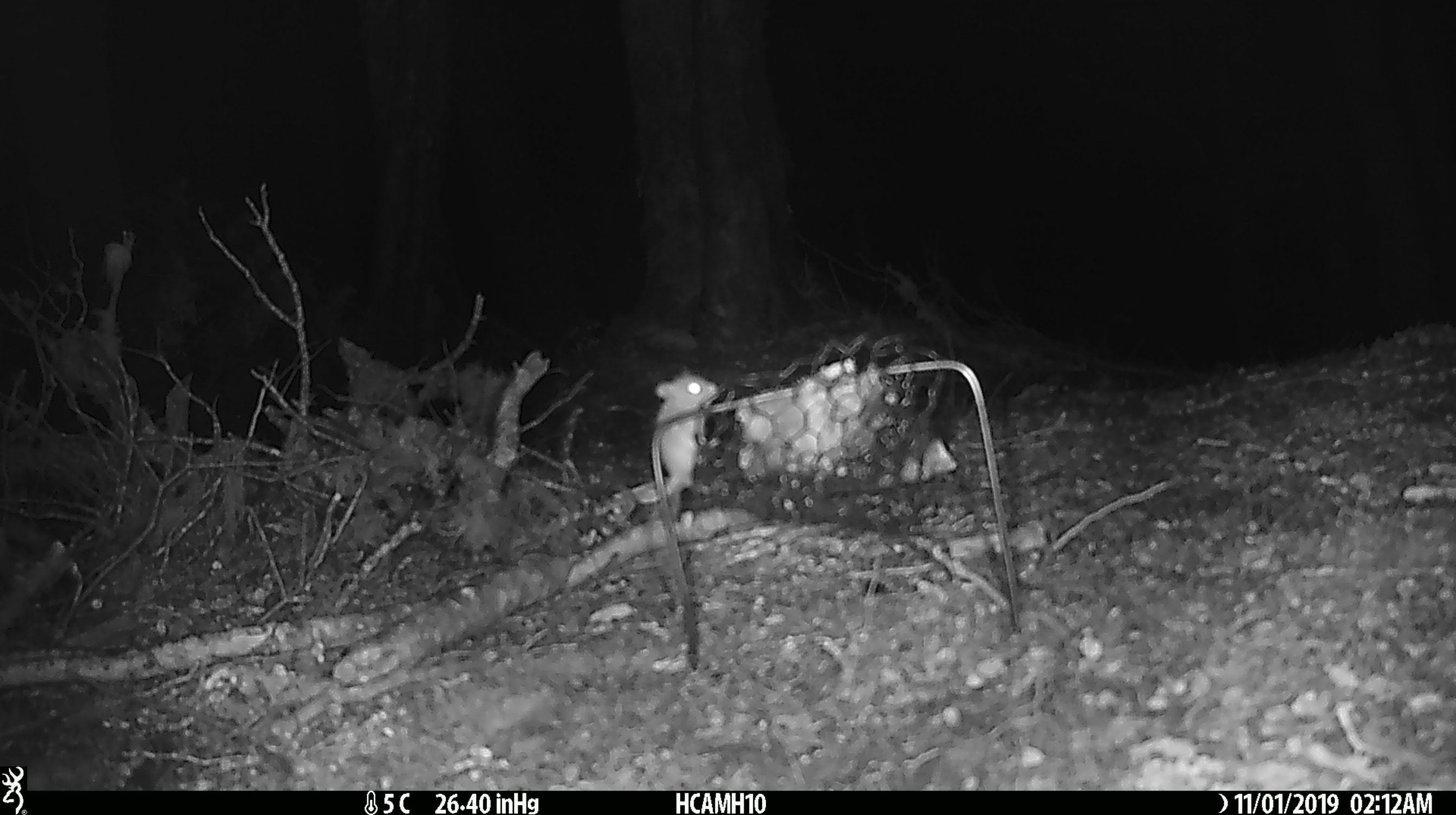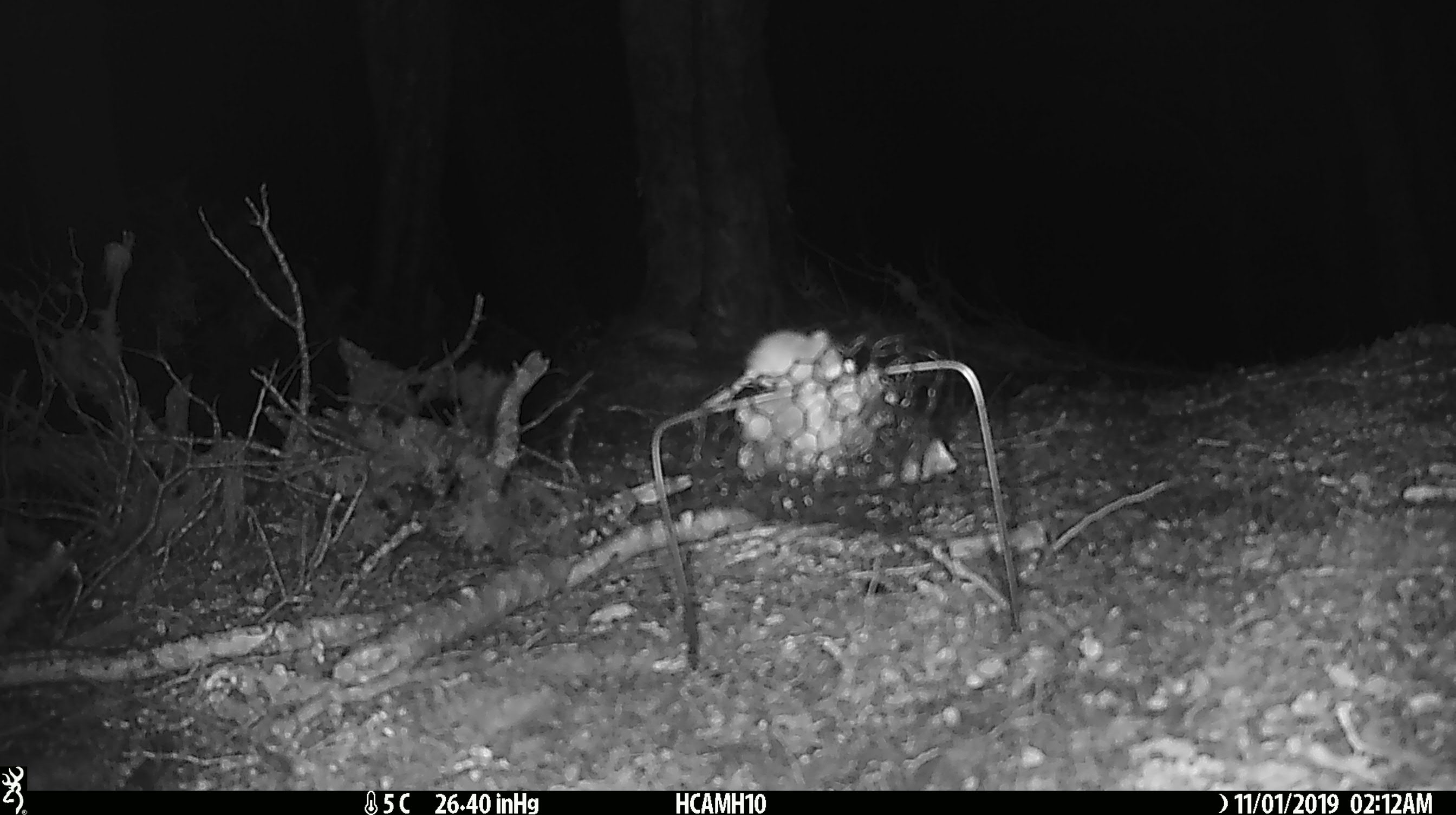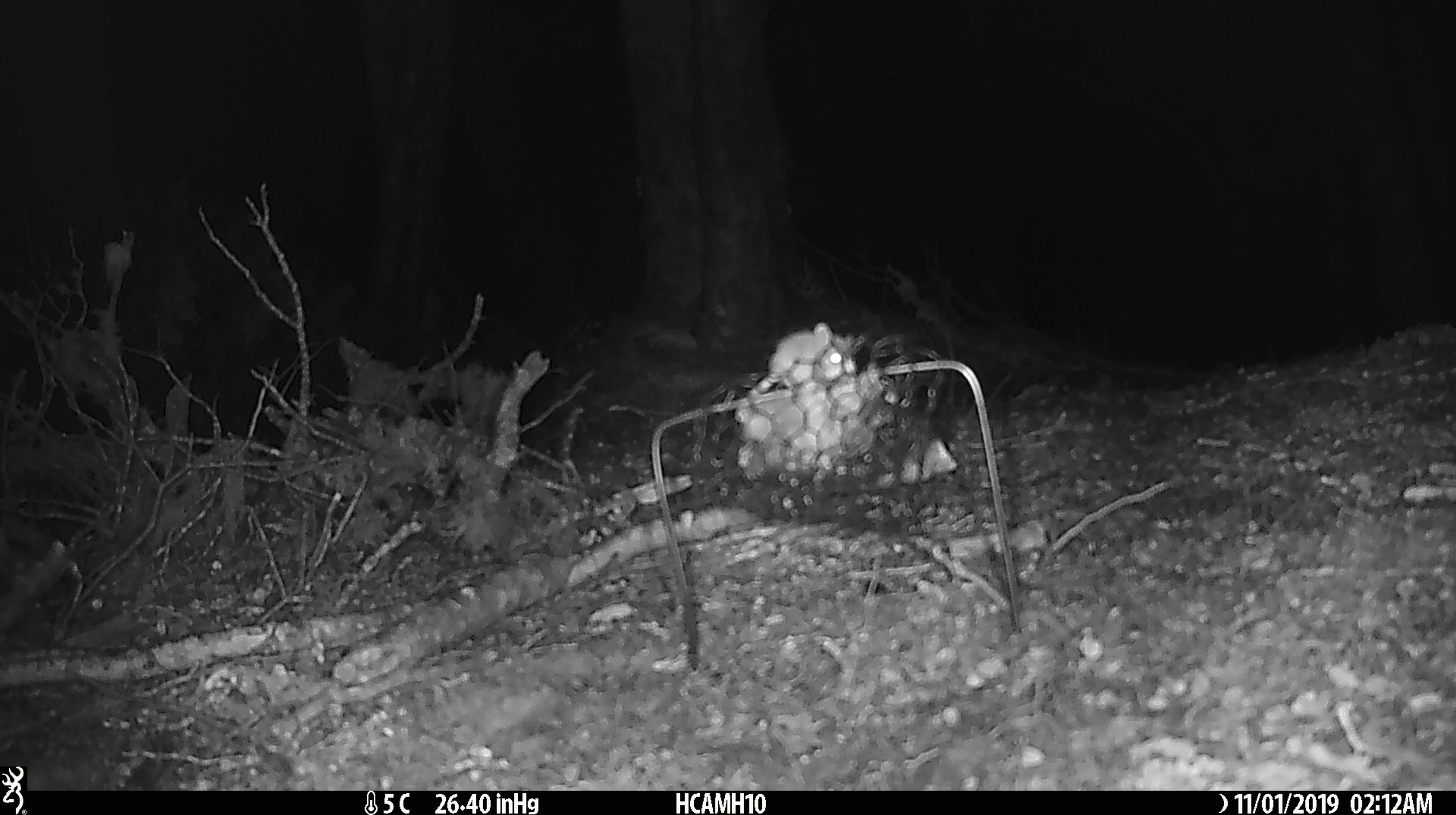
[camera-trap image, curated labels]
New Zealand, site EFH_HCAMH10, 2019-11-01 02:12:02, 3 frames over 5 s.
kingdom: Animalia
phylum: Chordata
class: Mammalia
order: Rodentia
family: Muridae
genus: Mus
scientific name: Mus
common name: mouse